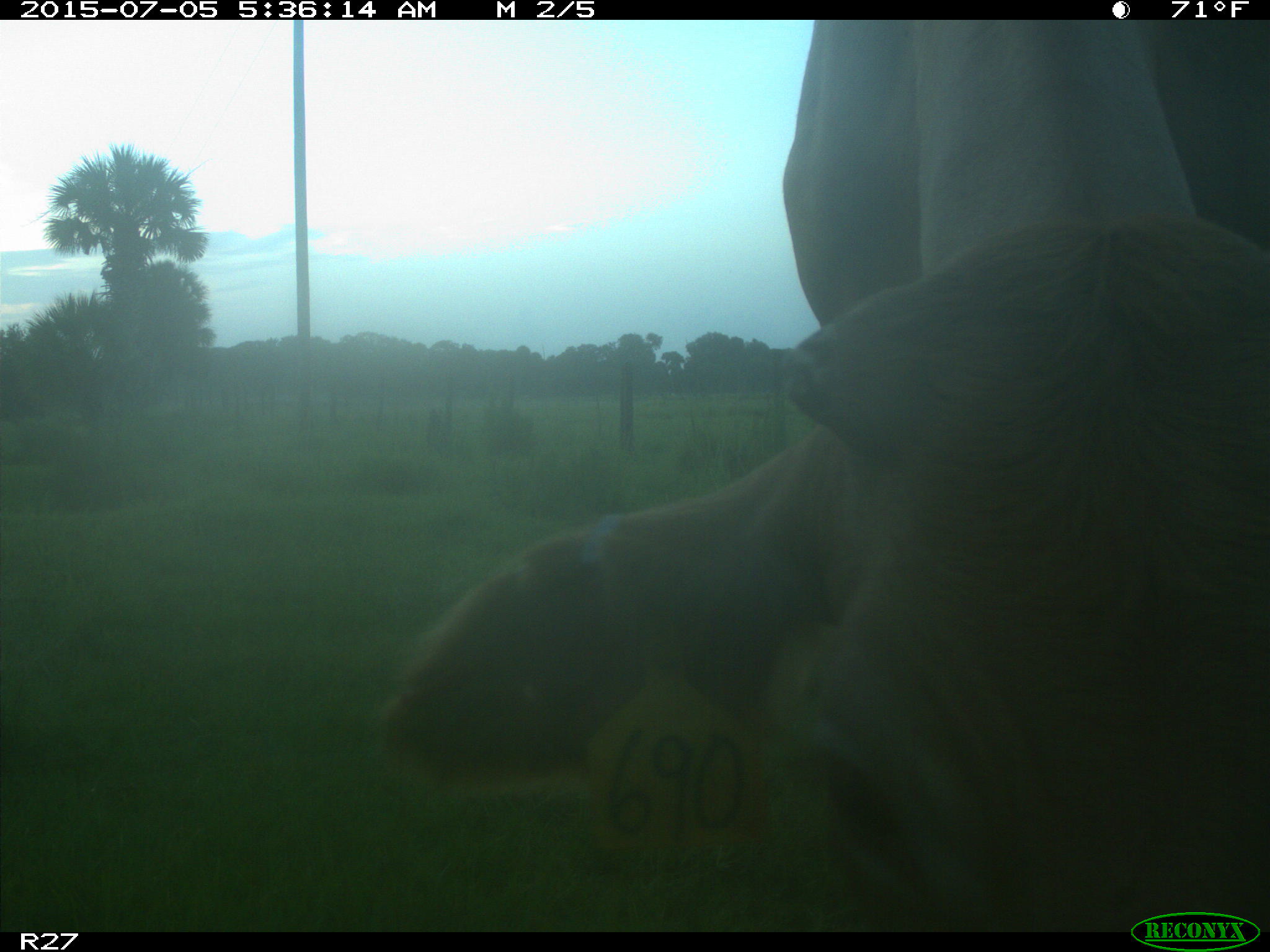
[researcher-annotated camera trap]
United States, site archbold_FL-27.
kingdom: Animalia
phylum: Chordata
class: Mammalia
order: Artiodactyla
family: Bovidae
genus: Bos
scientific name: Bos taurus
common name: domestic cow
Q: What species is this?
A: Bos taurus (domestic cow).